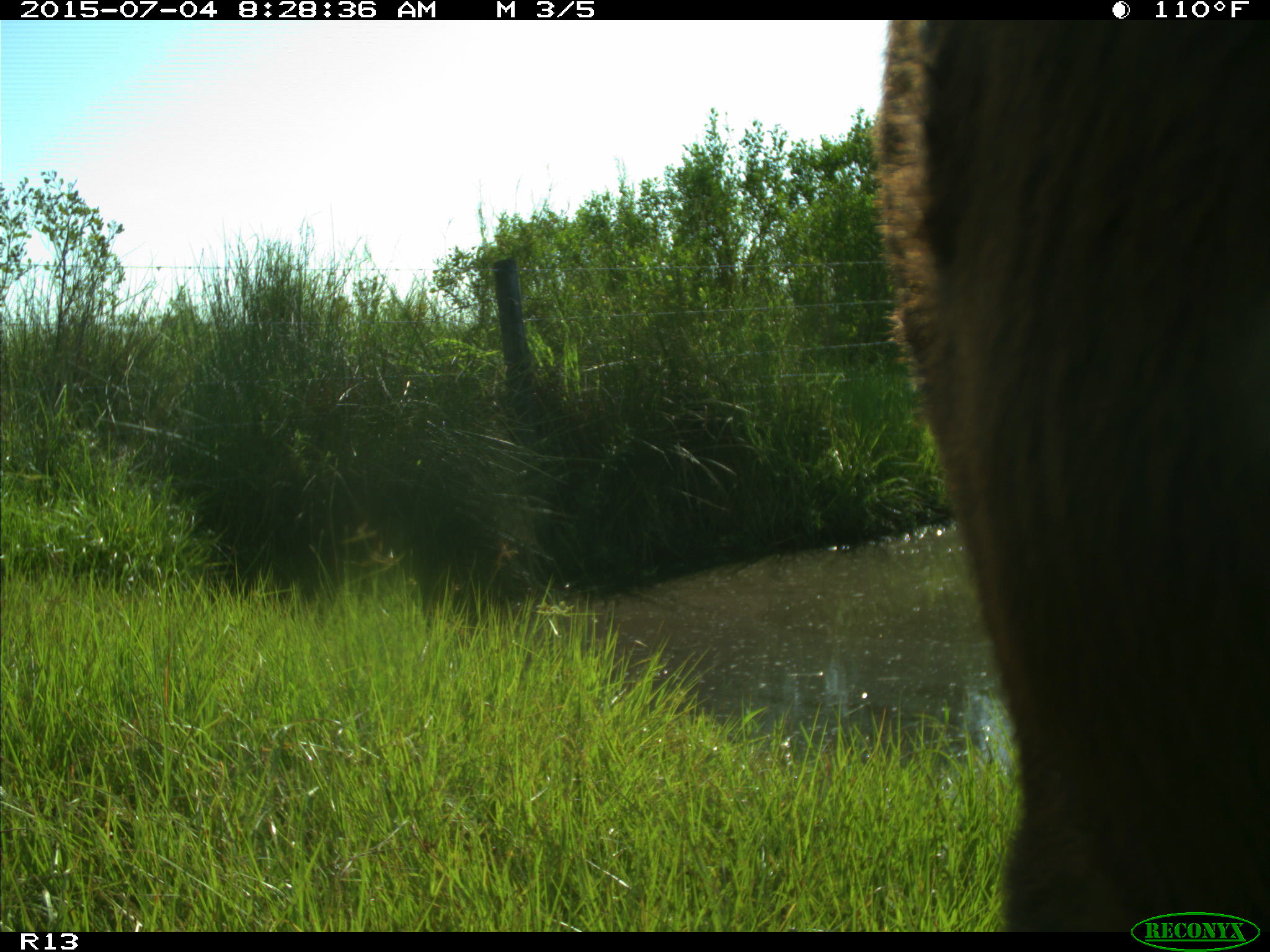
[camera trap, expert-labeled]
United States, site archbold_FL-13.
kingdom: Animalia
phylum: Chordata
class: Mammalia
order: Artiodactyla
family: Bovidae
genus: Bos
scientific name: Bos taurus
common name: domestic cow